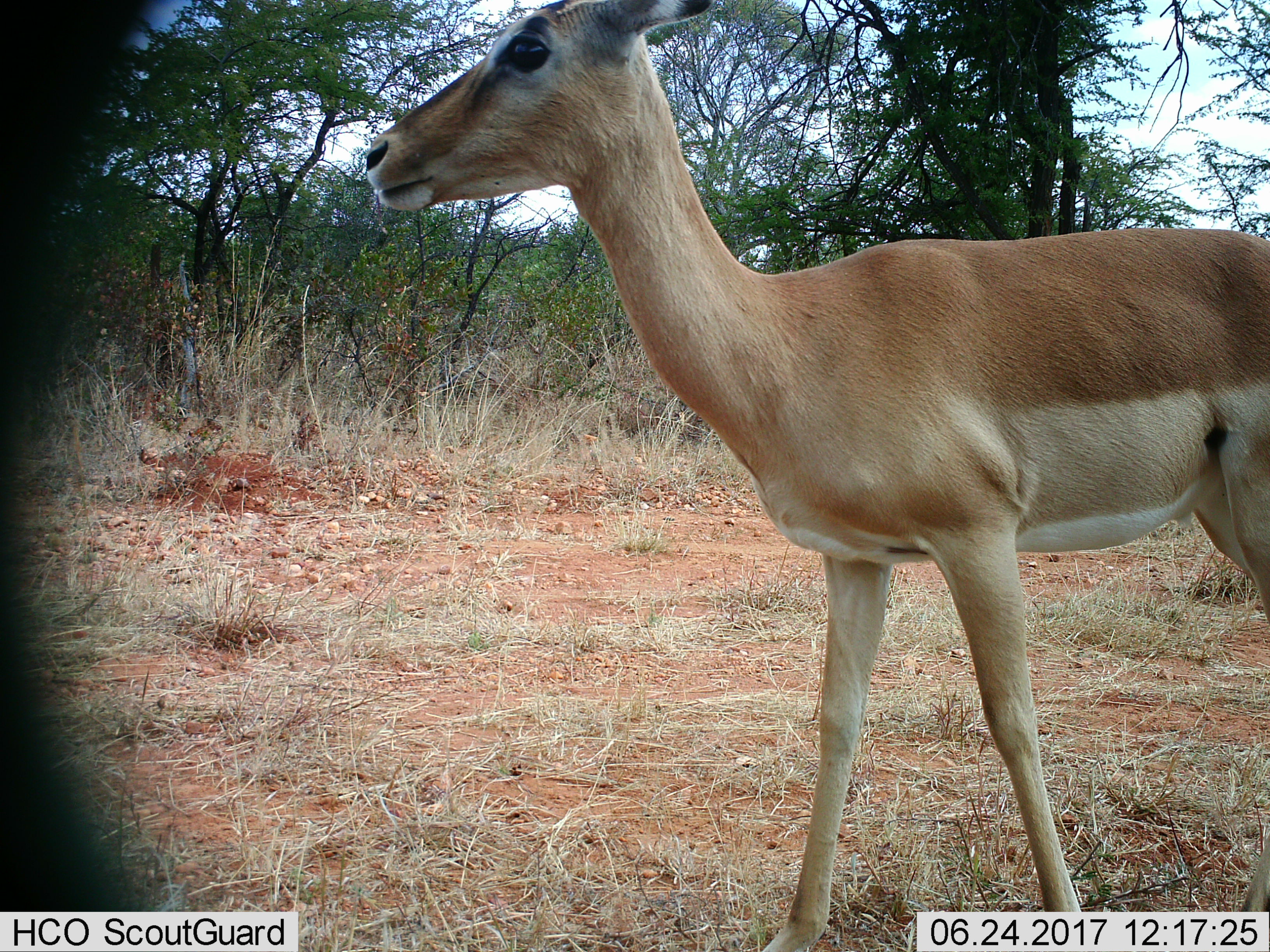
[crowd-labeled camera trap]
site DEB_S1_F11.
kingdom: Animalia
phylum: Chordata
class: Mammalia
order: Artiodactyla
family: Bovidae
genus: Aepyceros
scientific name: Aepyceros melampus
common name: impala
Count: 1.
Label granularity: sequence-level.